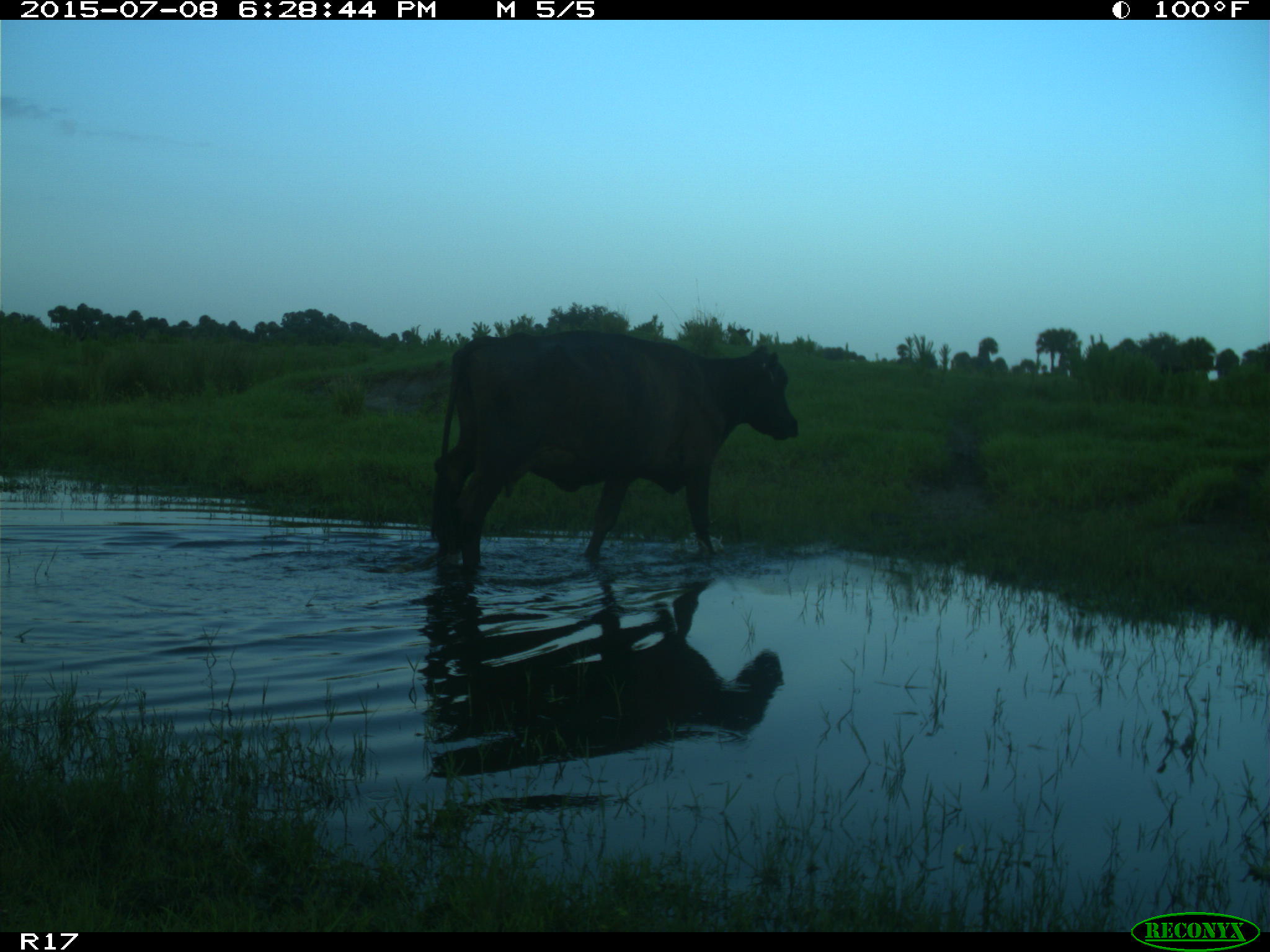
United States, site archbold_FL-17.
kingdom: Animalia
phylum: Chordata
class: Mammalia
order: Artiodactyla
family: Bovidae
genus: Bos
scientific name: Bos taurus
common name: domestic cow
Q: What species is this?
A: Bos taurus (domestic cow).